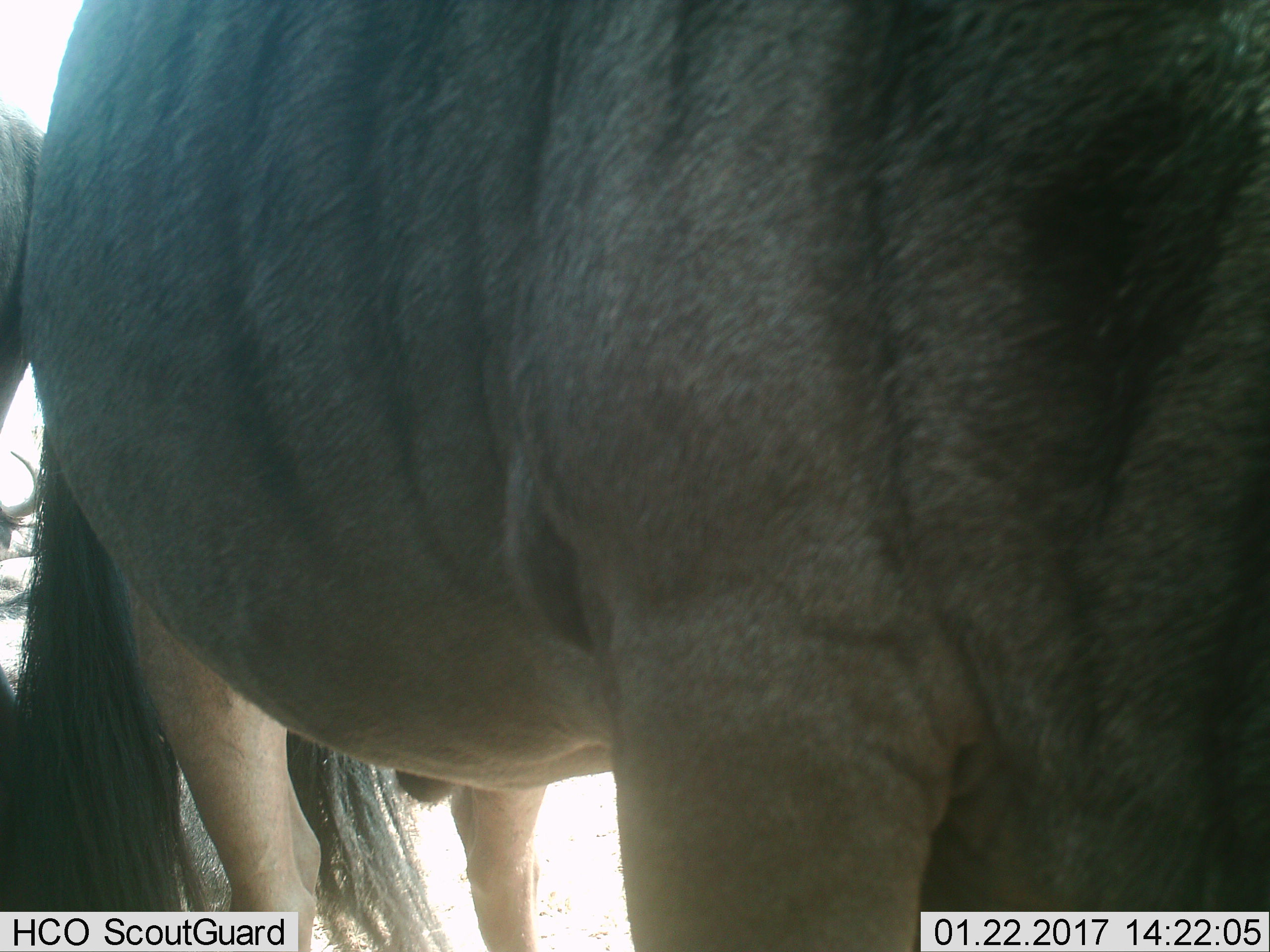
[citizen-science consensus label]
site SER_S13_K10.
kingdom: Animalia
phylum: Chordata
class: Mammalia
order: Artiodactyla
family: Bovidae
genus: Connochaetes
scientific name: Connochaetes taurinus taurinus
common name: blue wildebeest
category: wildebeestblue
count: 3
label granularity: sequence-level